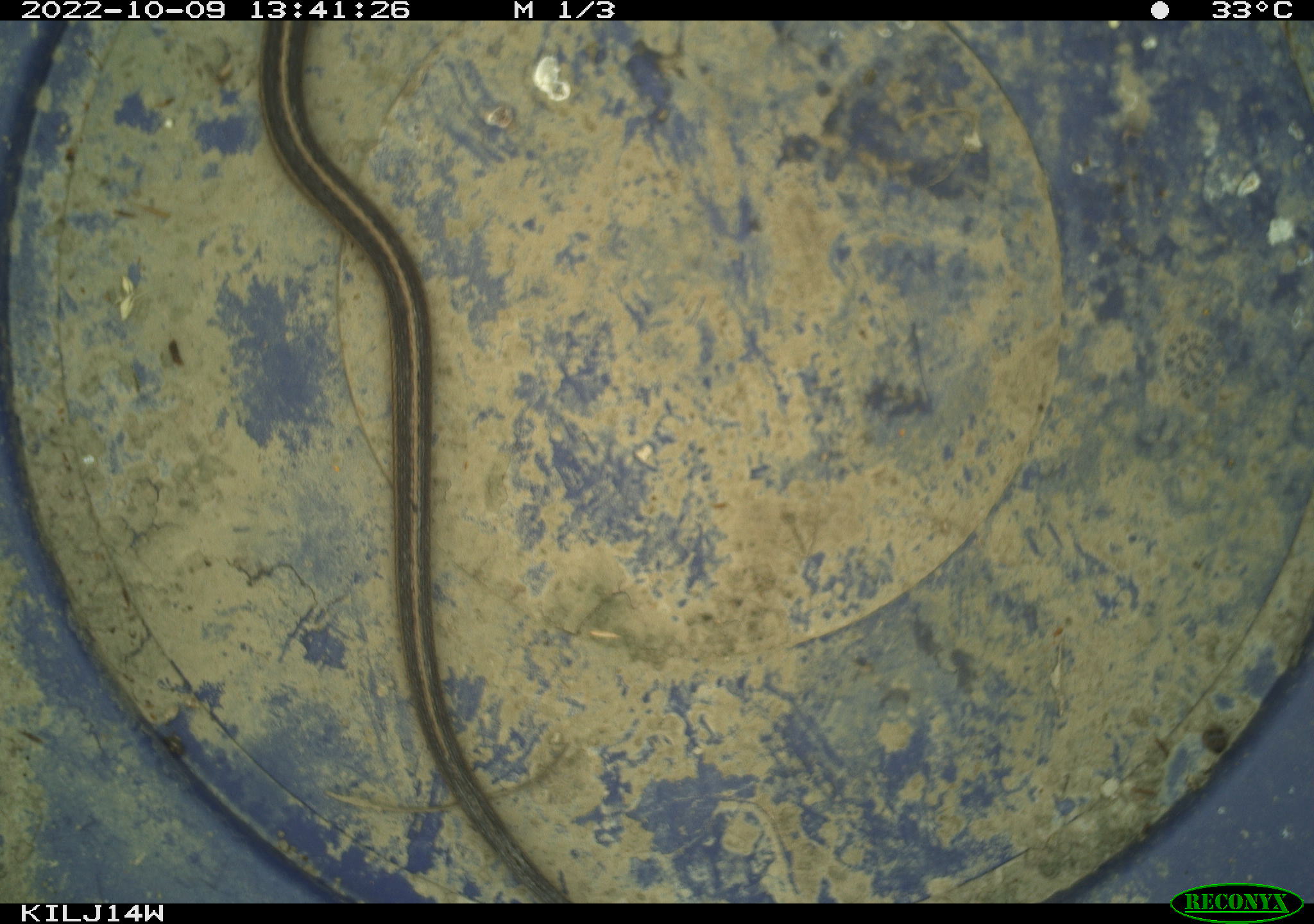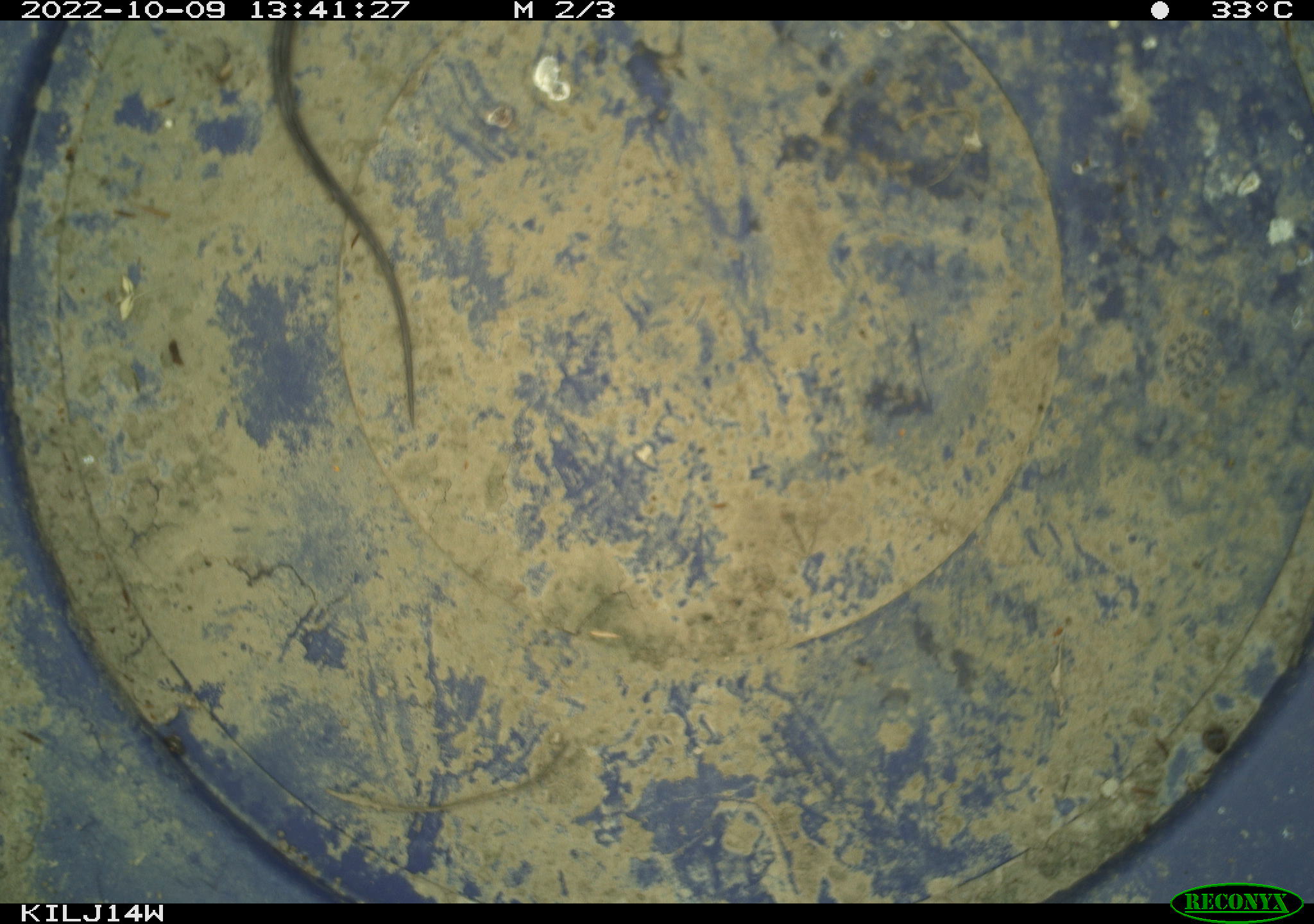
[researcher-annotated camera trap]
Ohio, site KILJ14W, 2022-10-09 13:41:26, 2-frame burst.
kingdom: Animalia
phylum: Chordata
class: Reptilia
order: Squamata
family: Colubridae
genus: Thamnophis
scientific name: Thamnophis sirtalis sirtalis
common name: eastern gartersnake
Eastern gartersnake (Thamnophis sirtalis sirtalis).